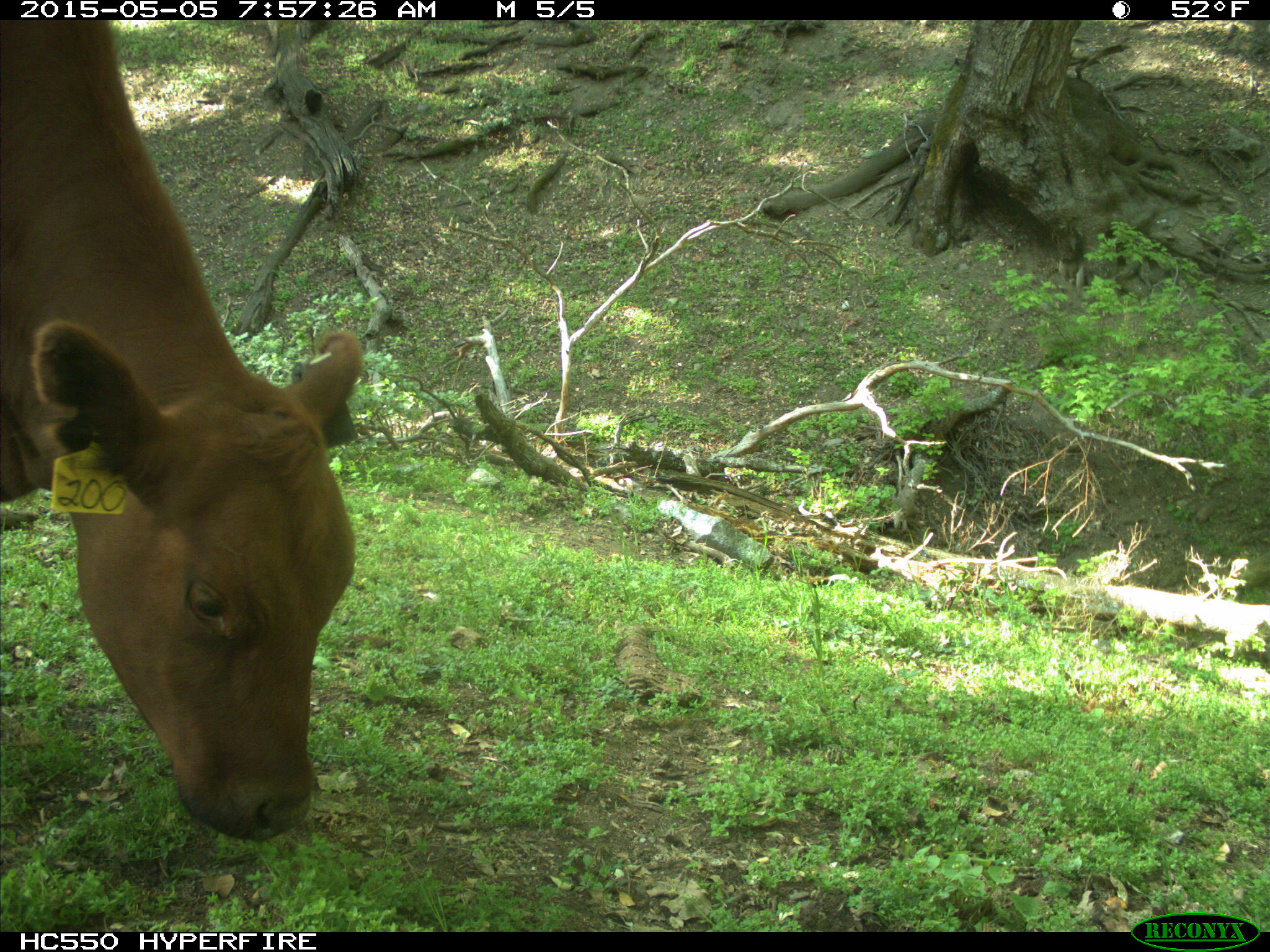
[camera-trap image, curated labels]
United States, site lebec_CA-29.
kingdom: Animalia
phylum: Chordata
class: Mammalia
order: Artiodactyla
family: Bovidae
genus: Bos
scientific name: Bos taurus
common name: domestic cow